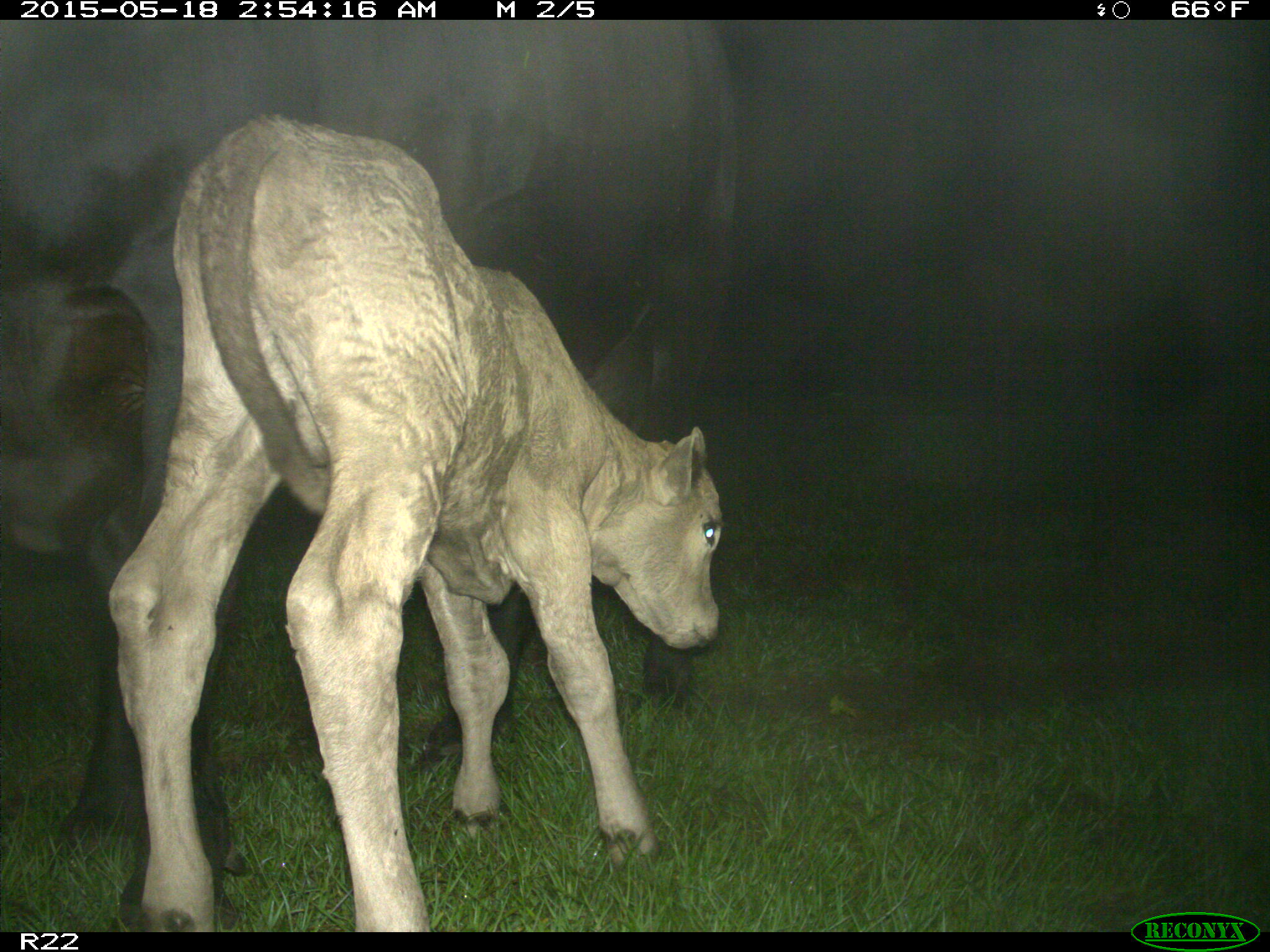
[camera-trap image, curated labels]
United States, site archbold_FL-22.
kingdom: Animalia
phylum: Chordata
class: Mammalia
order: Artiodactyla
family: Bovidae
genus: Bos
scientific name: Bos taurus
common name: domestic cow